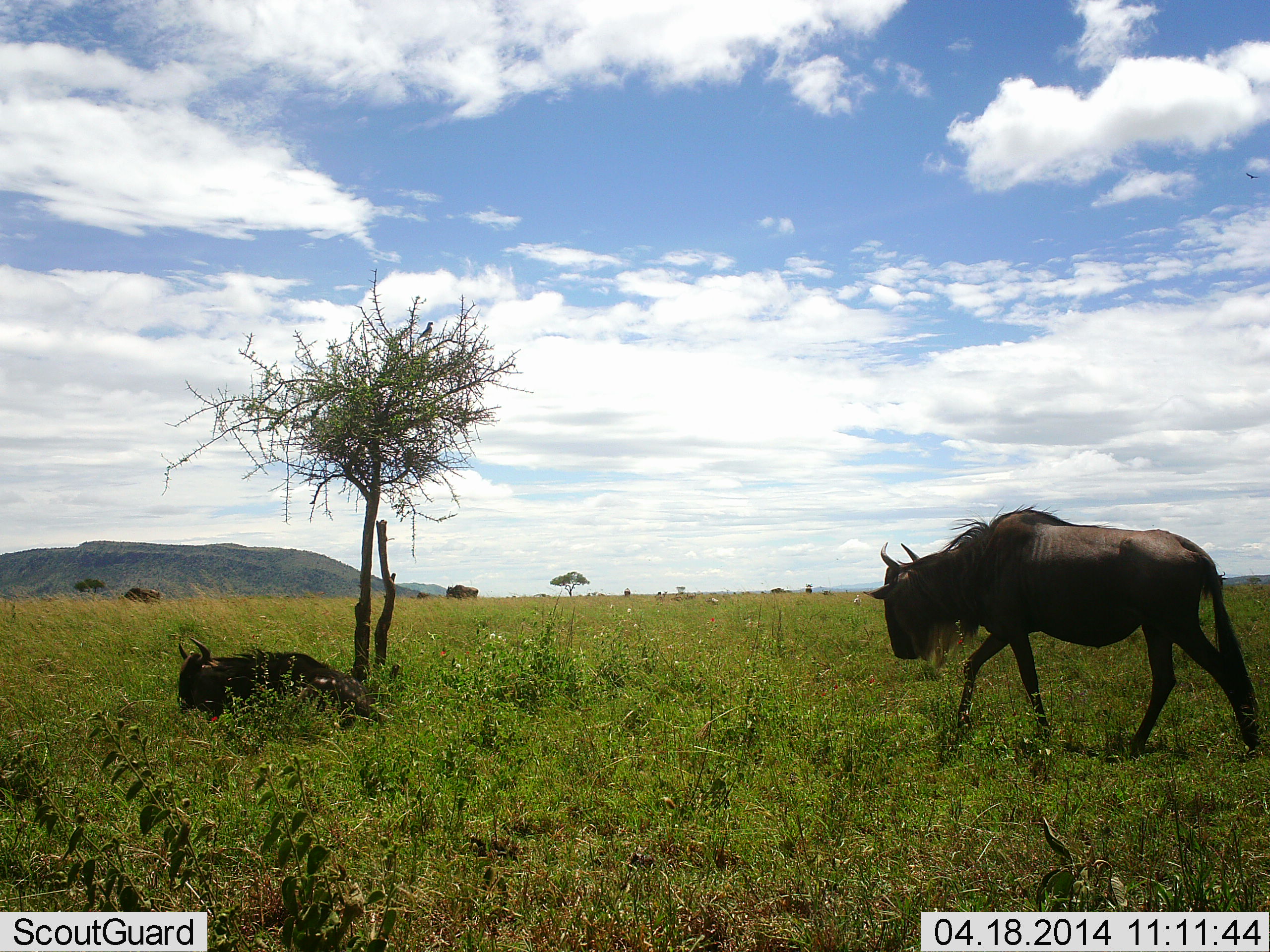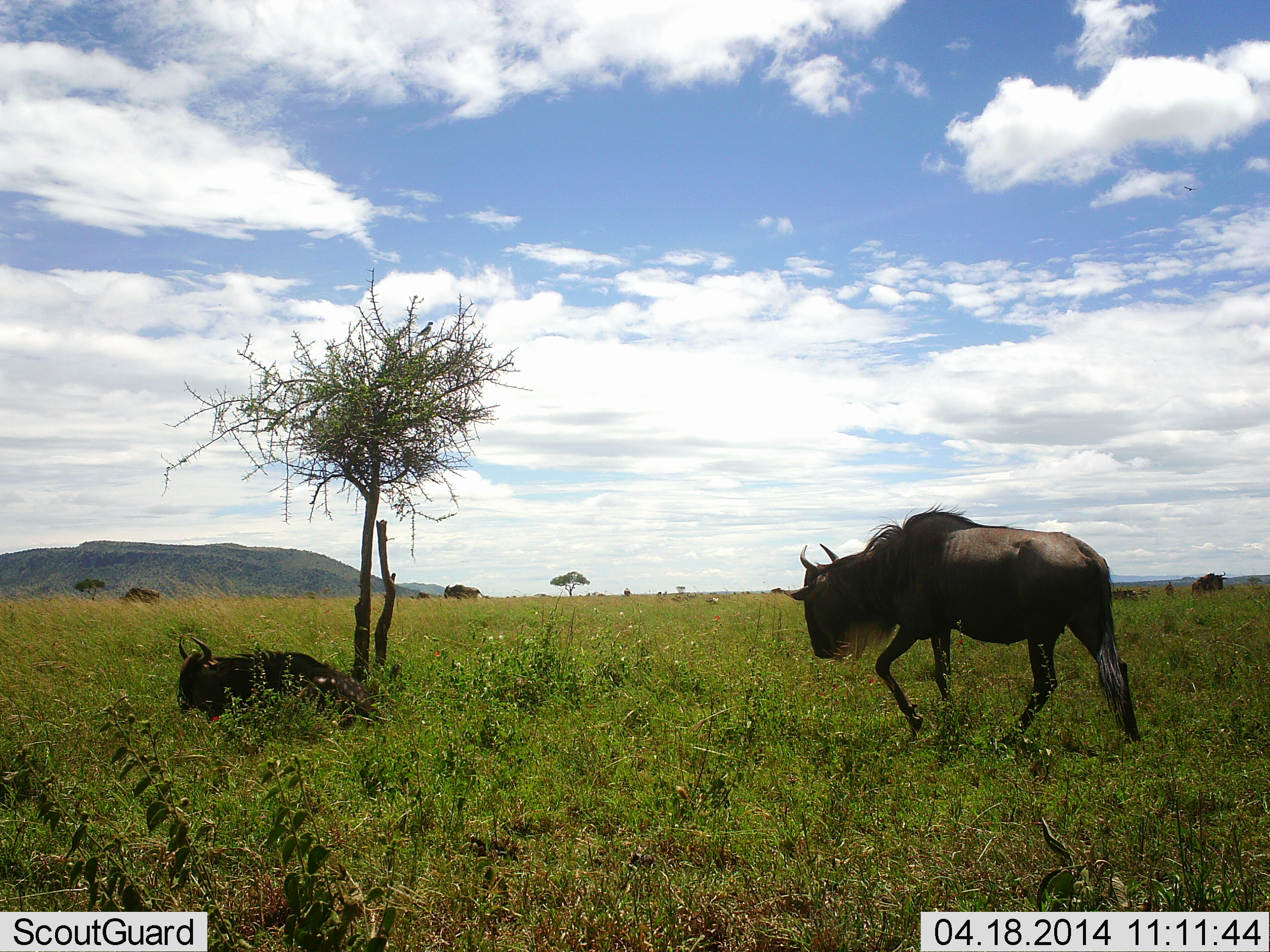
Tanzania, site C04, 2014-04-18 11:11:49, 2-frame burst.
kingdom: Animalia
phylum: Chordata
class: Mammalia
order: Artiodactyla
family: Bovidae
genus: Connochaetes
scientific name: Connochaetes taurinus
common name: blue wildebeest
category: wildebeest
Wildebeest (blue wildebeest) (Connochaetes taurinus), count 5. Behavior (volunteer vote fractions): standing 20%, resting 100%, moving 80%, interacting 0%. Young present (vote fraction): 0%. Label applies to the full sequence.